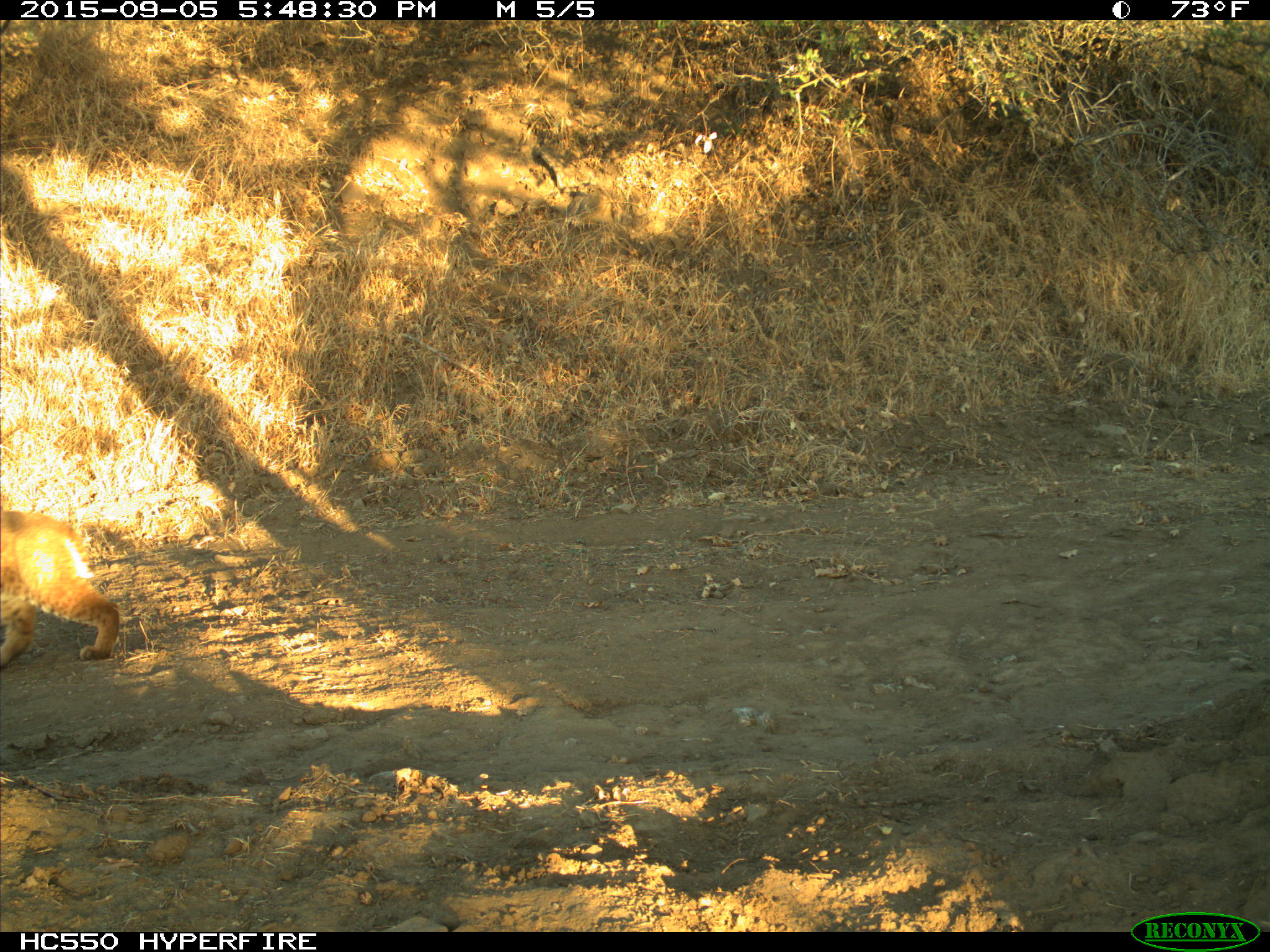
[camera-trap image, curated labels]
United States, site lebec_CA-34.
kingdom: Animalia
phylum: Chordata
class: Mammalia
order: Carnivora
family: Felidae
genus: Lynx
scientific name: Lynx rufus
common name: bobcat